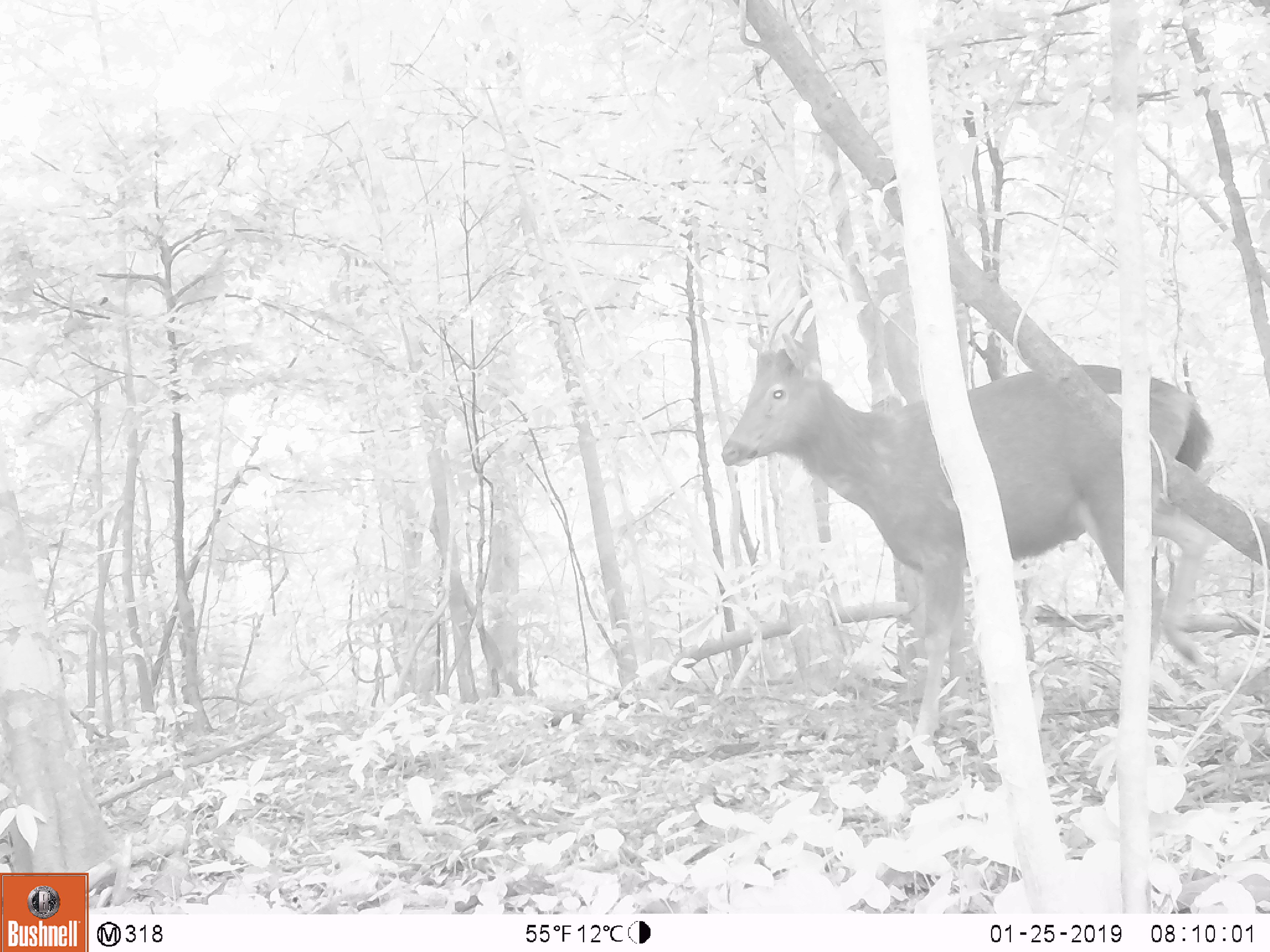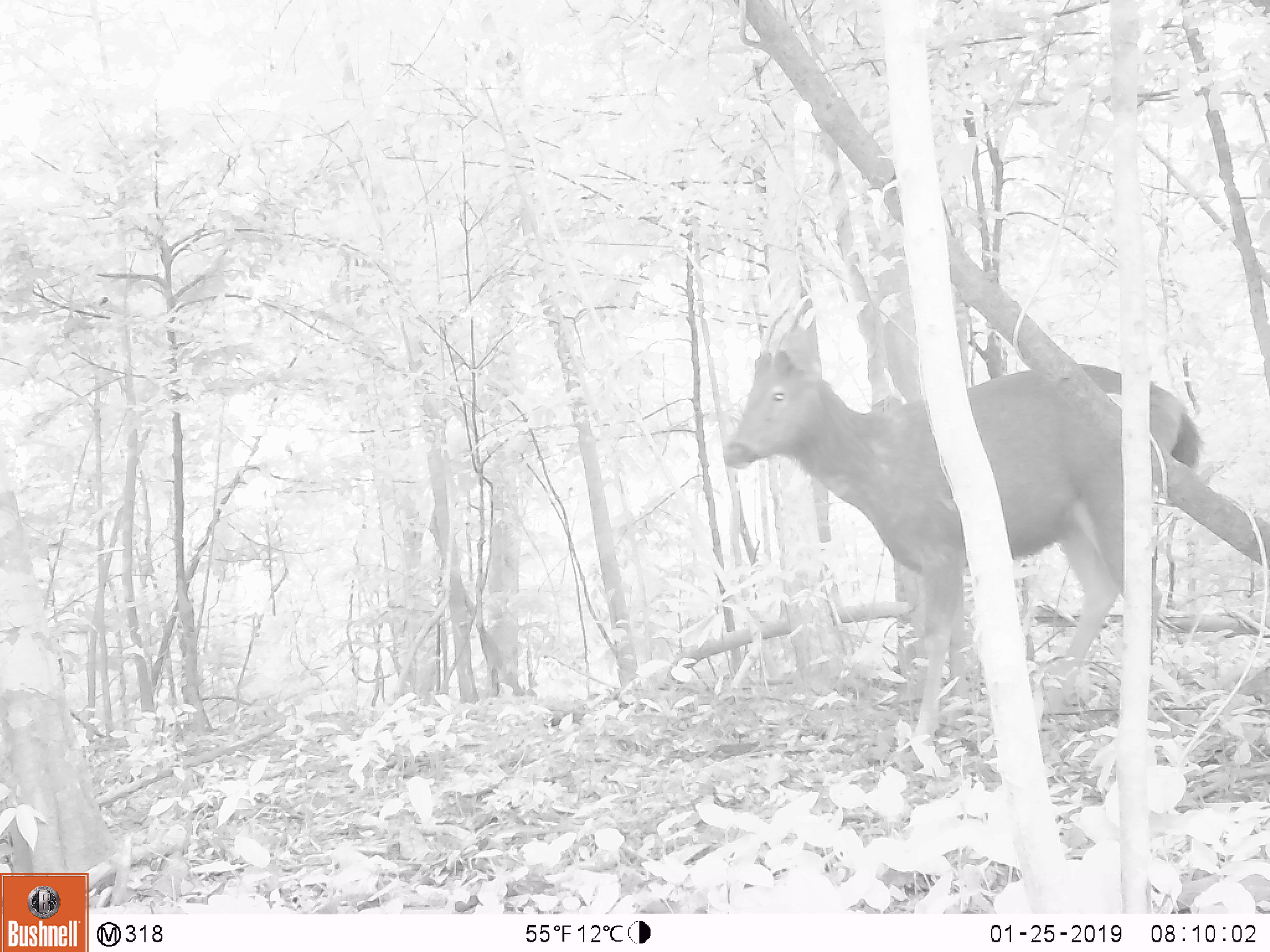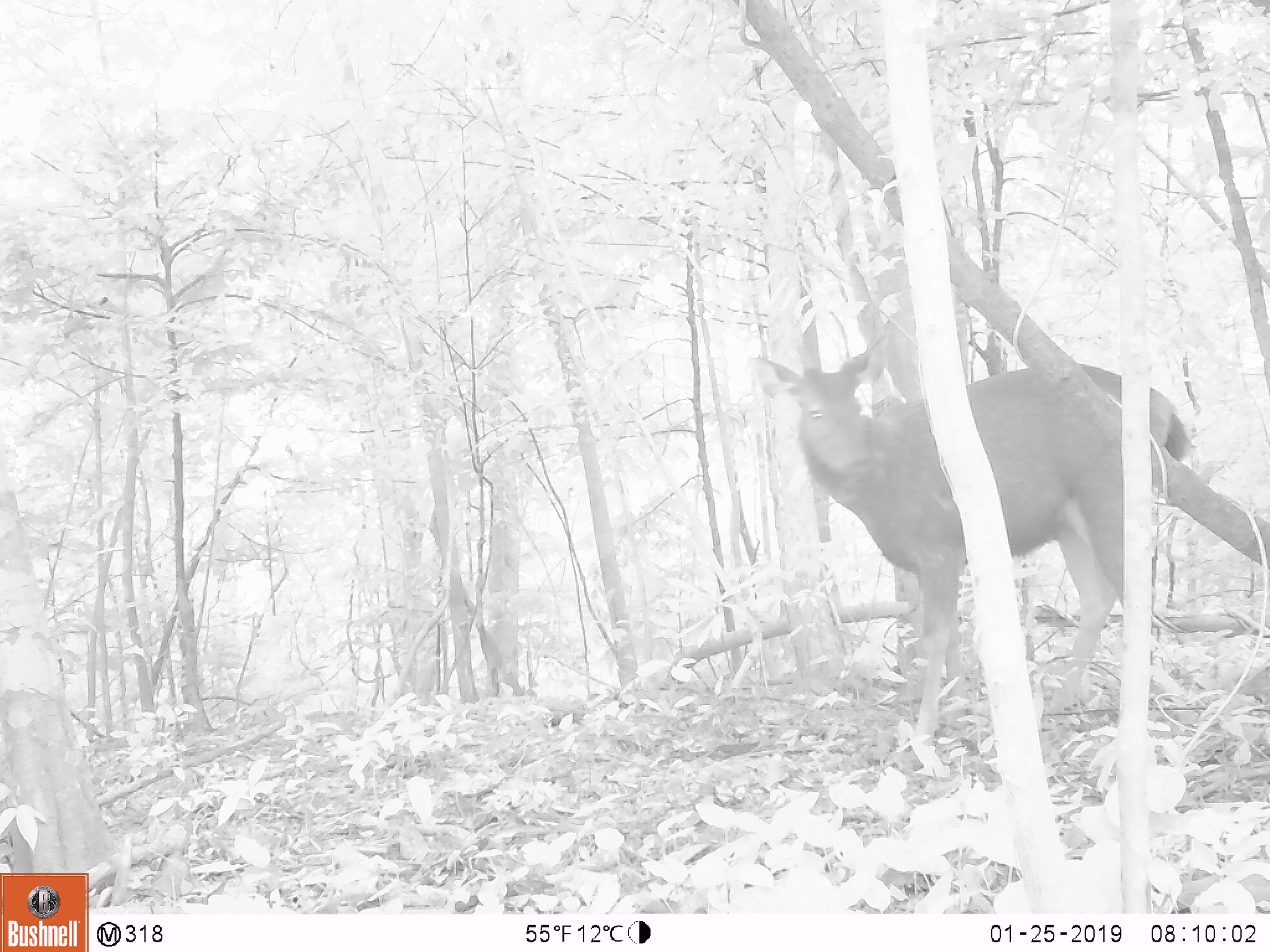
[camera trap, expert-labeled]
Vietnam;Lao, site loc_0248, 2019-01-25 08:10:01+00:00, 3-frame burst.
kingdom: Animalia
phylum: Chordata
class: Mammalia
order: Artiodactyla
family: Cervidae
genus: Rusa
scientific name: Rusa unicolor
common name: sambar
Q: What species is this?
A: Sambar (Rusa unicolor).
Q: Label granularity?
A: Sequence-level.